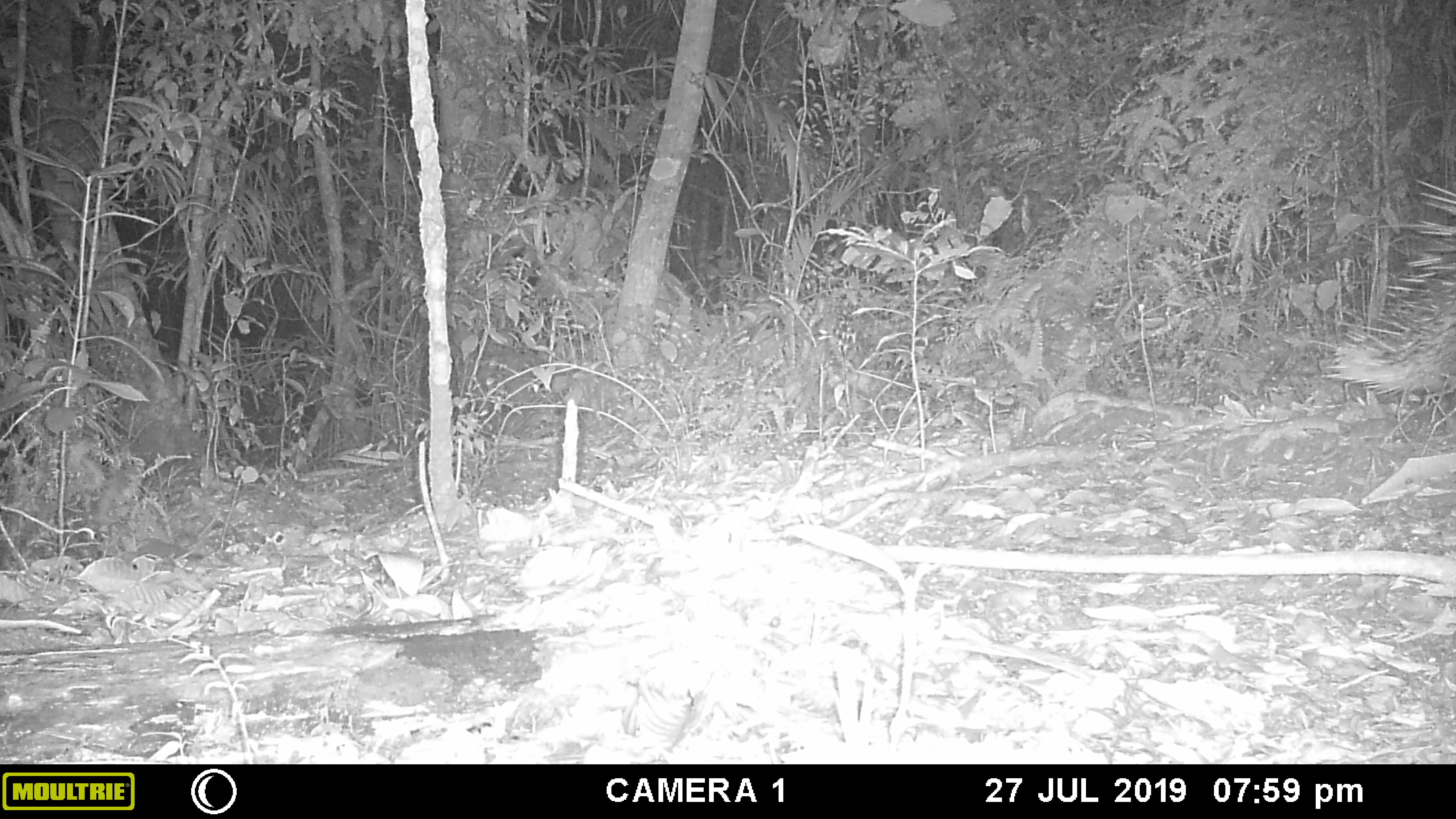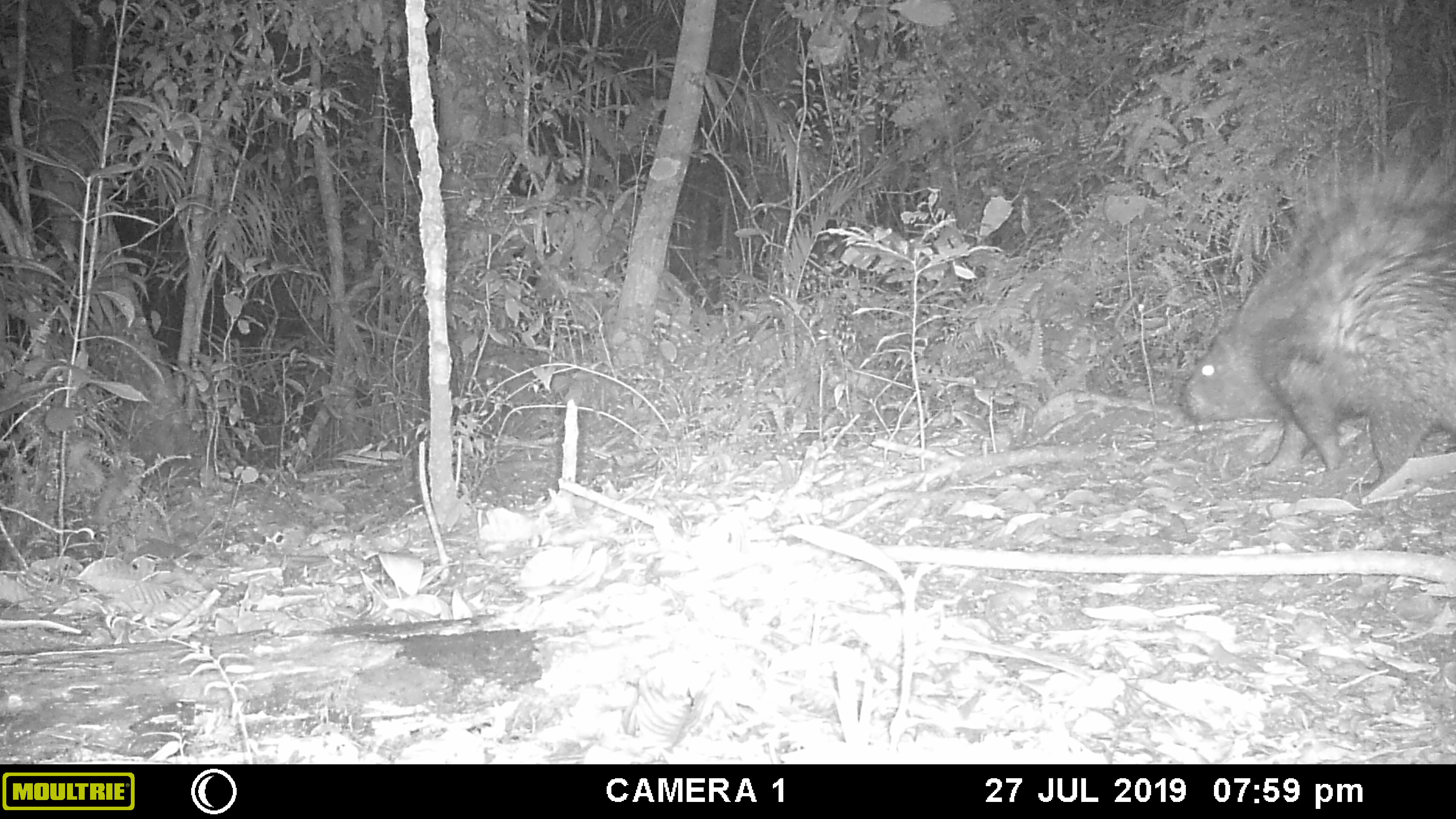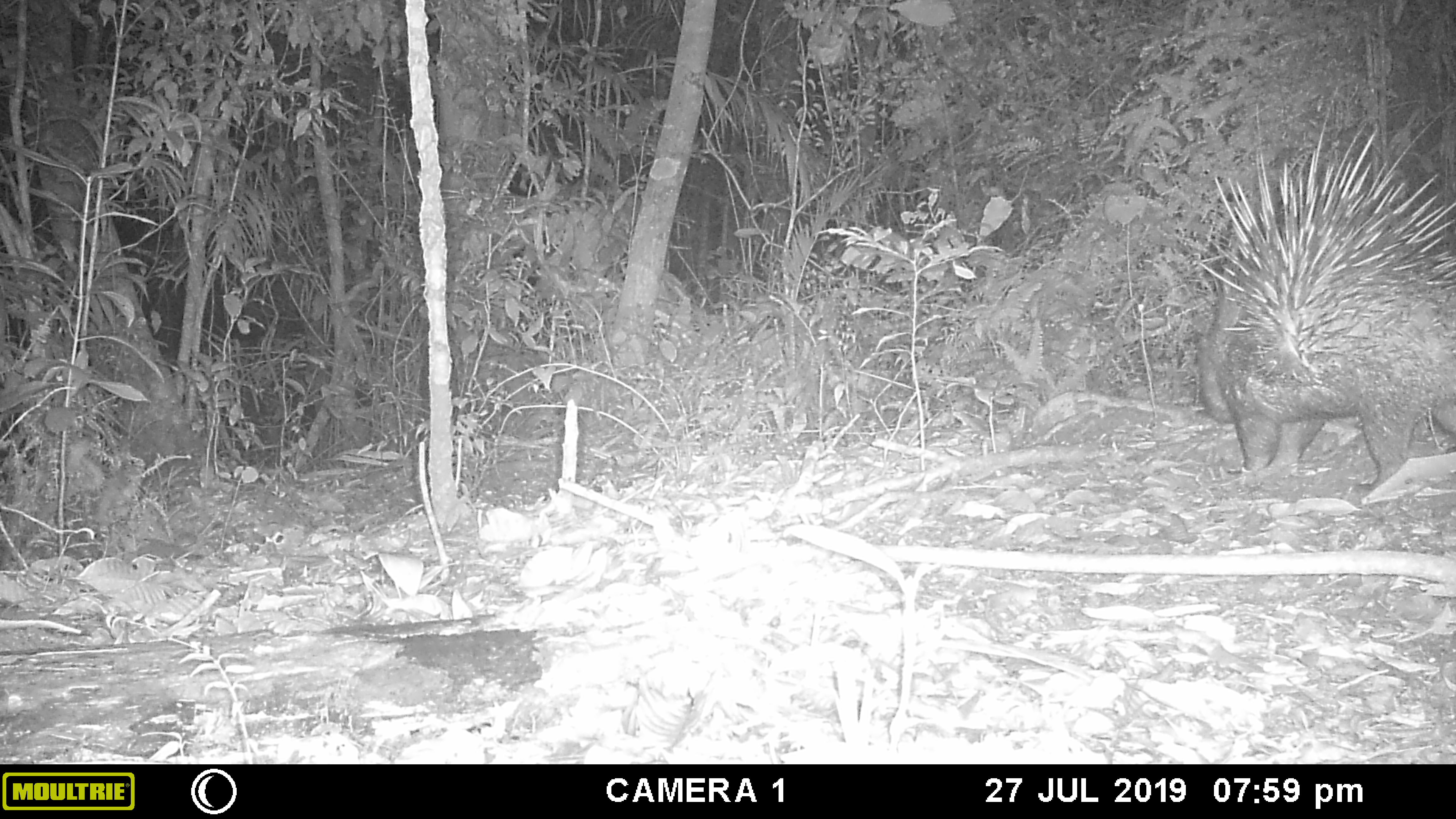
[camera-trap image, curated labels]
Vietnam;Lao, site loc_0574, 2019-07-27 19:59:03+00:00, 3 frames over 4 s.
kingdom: Animalia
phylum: Chordata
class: Mammalia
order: Rodentia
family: Hystricidae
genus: Hystrix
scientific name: Hystrix brachyura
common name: malayan porcupine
Malayan porcupine (Hystrix brachyura). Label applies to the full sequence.